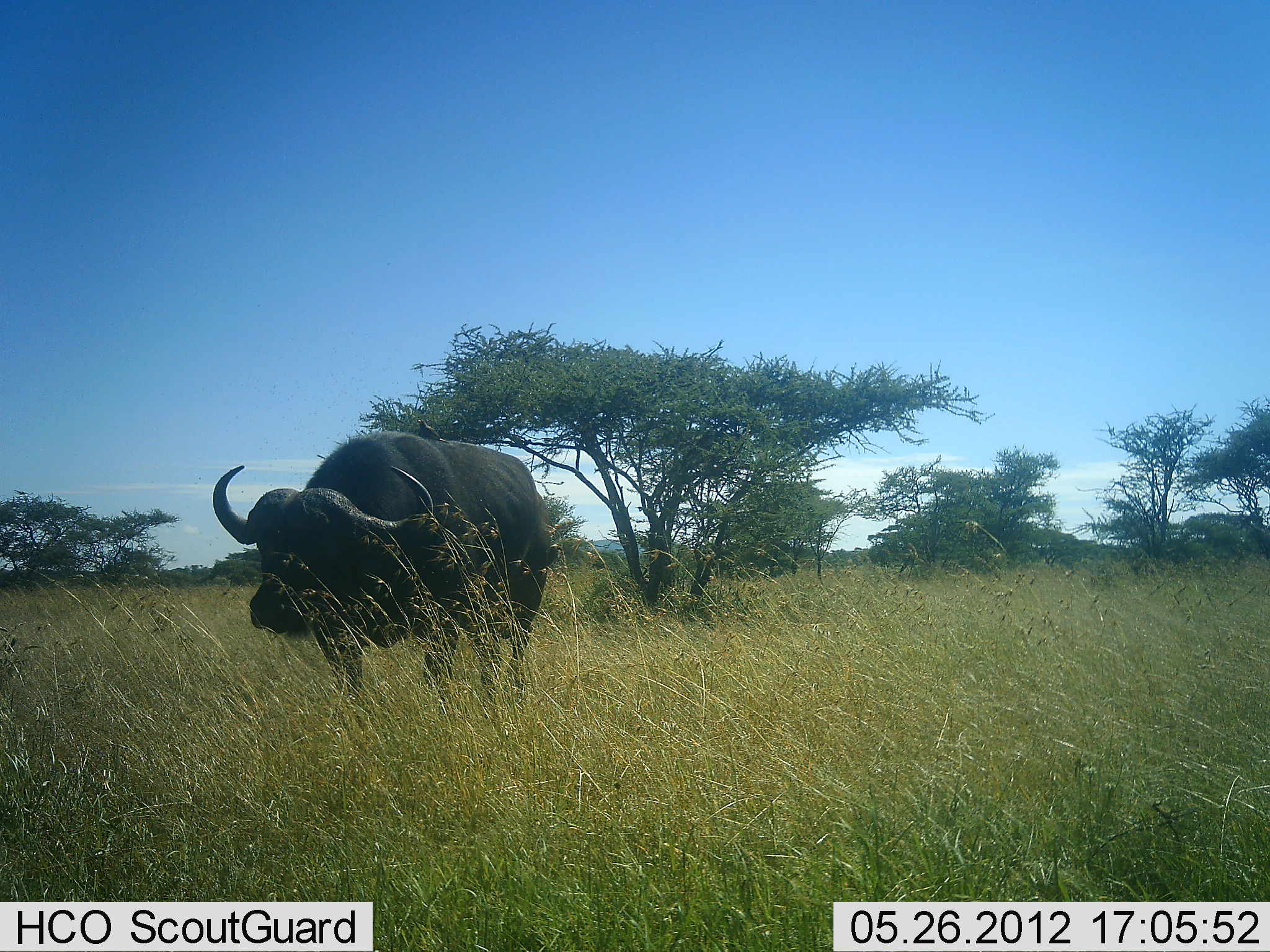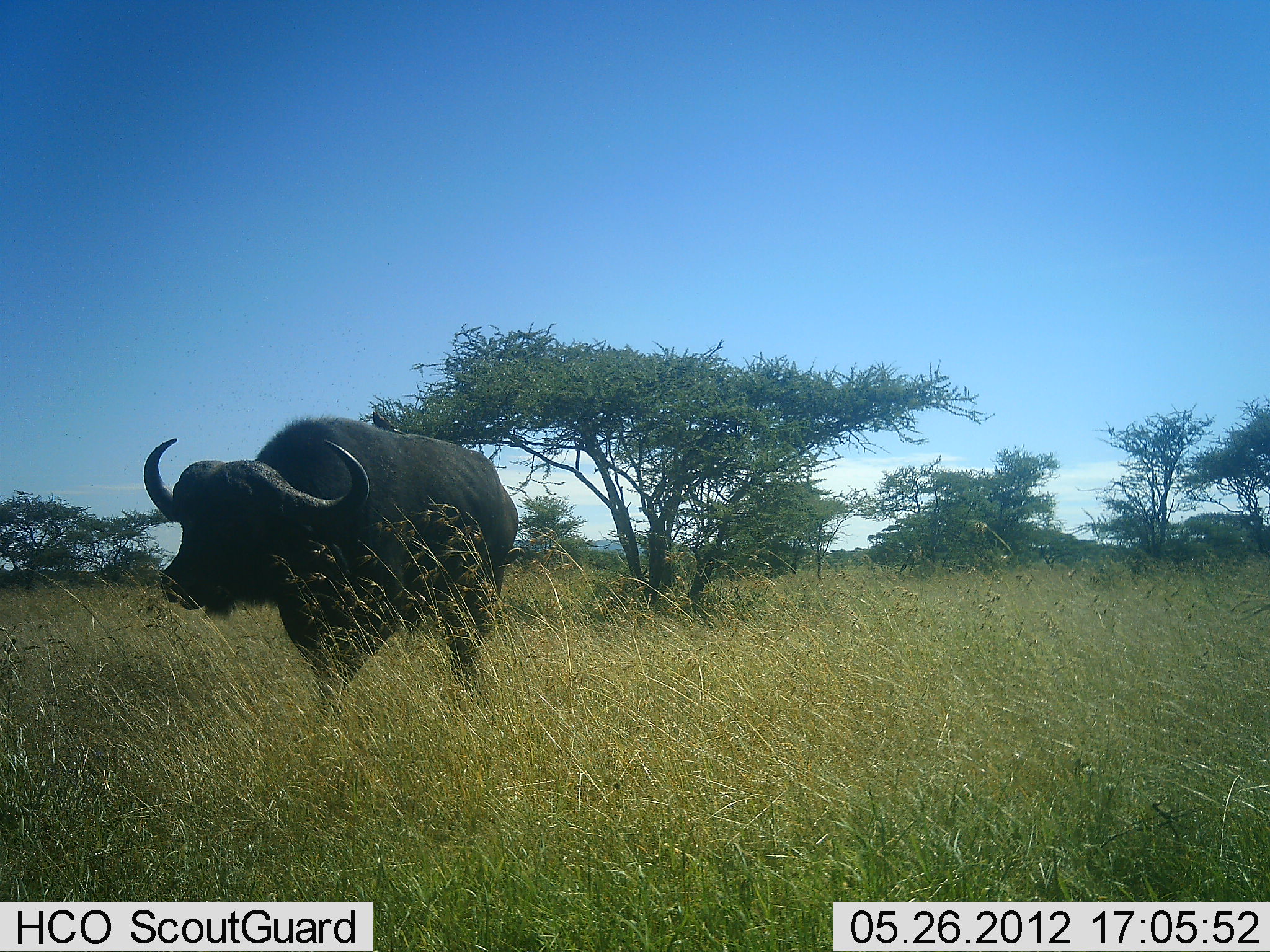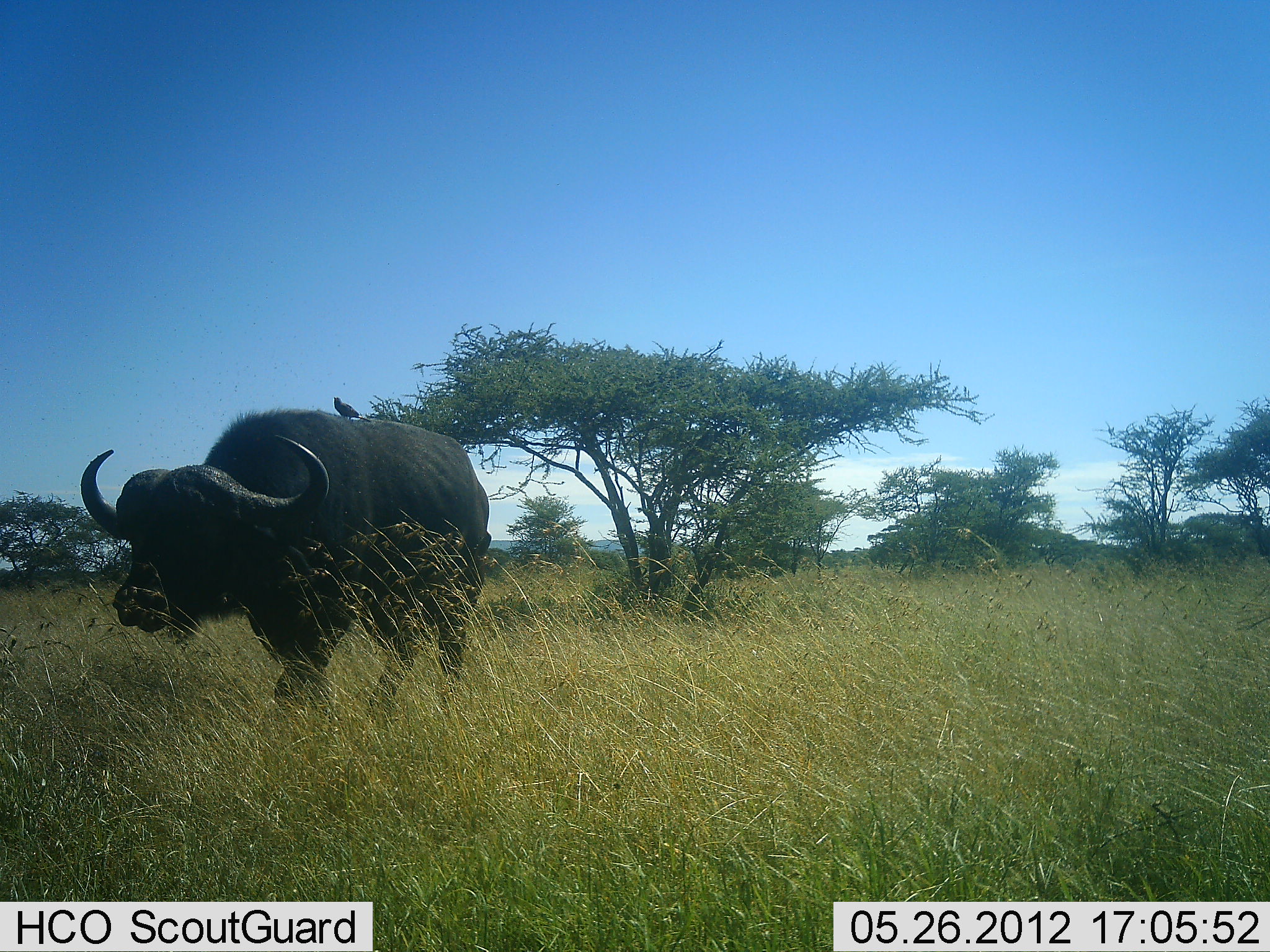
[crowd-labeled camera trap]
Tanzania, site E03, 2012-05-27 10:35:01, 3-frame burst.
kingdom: Animalia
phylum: Chordata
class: Mammalia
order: Artiodactyla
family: Bovidae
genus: Syncerus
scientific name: Syncerus caffer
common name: cape buffalo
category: buffalo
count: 1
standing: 8%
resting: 0%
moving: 92%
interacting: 0%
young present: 0%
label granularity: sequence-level